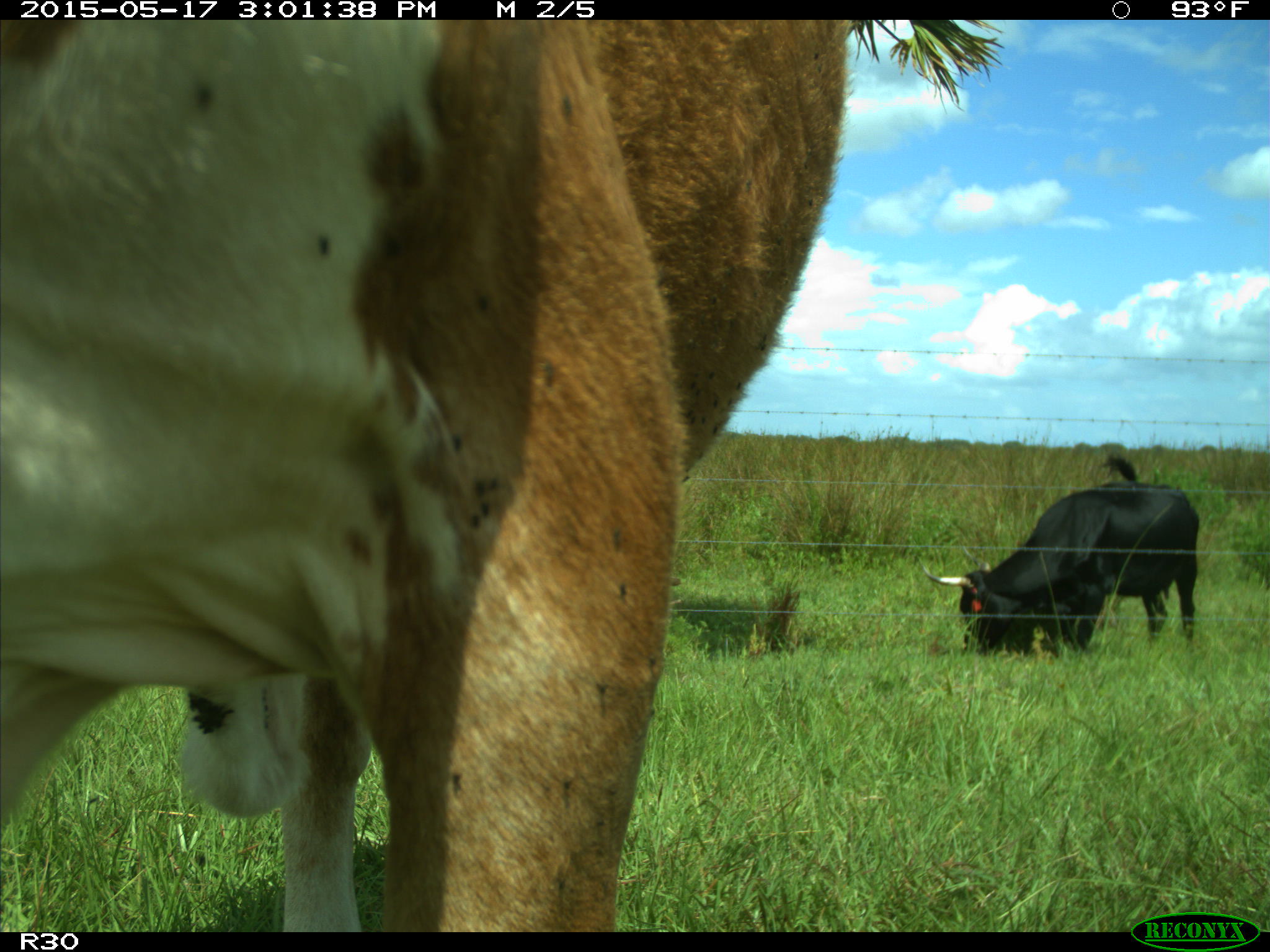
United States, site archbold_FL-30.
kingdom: Animalia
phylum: Chordata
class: Mammalia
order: Artiodactyla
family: Bovidae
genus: Bos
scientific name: Bos taurus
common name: domestic cow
Bos taurus (domestic cow).